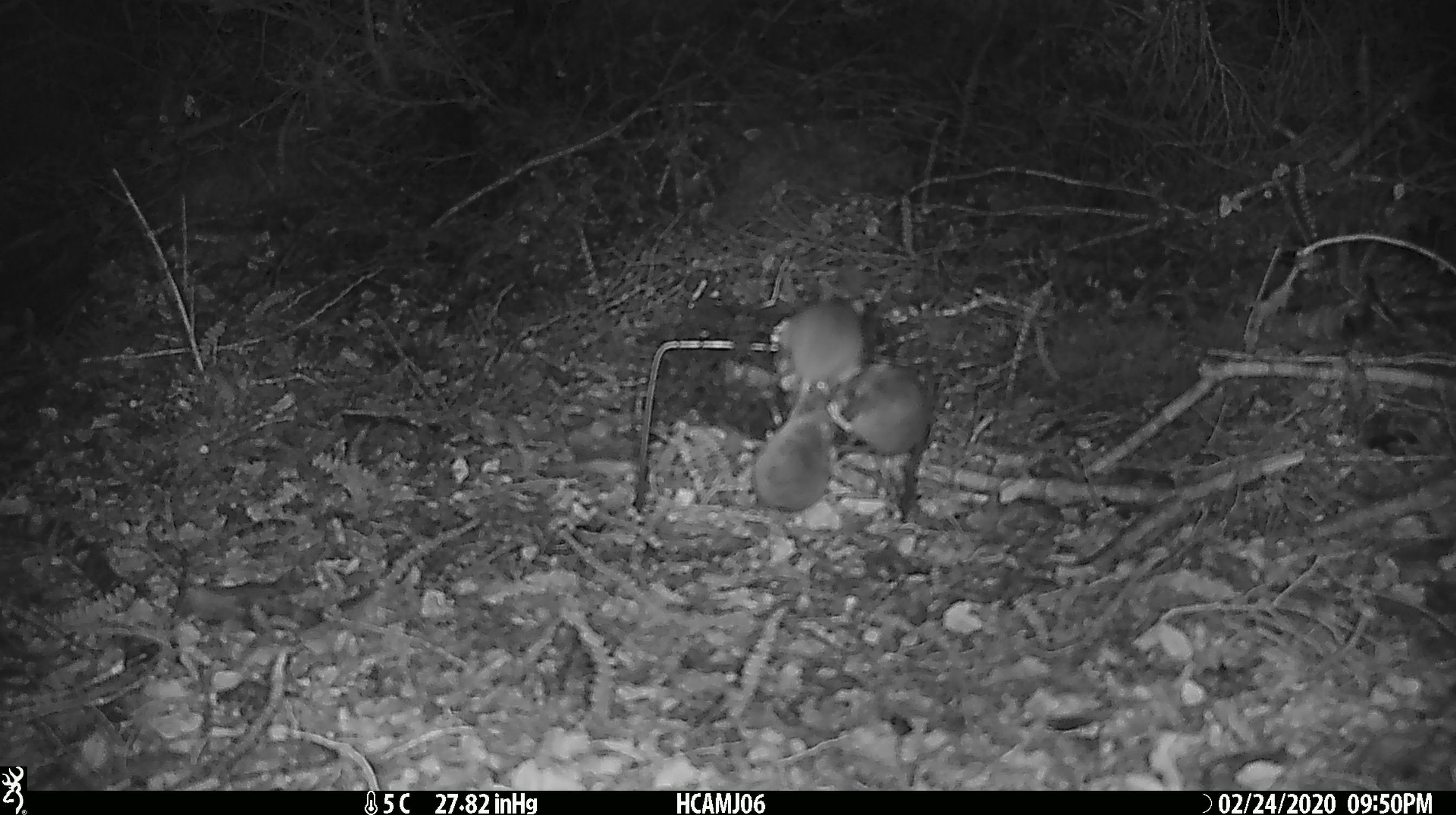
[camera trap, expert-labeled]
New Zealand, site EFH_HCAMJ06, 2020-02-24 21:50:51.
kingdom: Animalia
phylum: Chordata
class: Mammalia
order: Rodentia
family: Muridae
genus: Mus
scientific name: Mus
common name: mouse